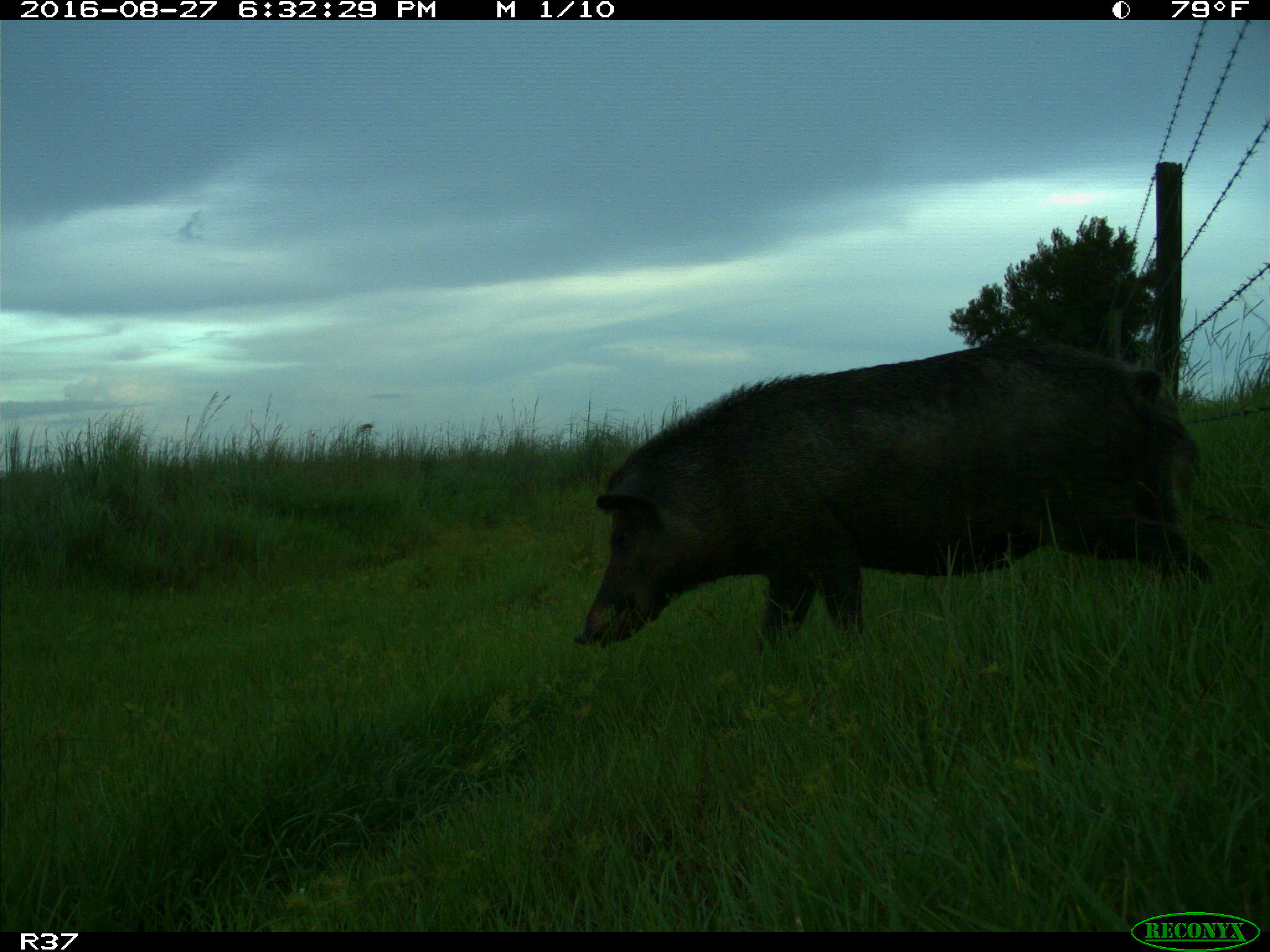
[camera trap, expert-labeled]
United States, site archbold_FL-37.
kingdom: Animalia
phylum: Chordata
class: Mammalia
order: Artiodactyla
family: Suidae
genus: Sus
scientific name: Sus scrofa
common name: wild boar